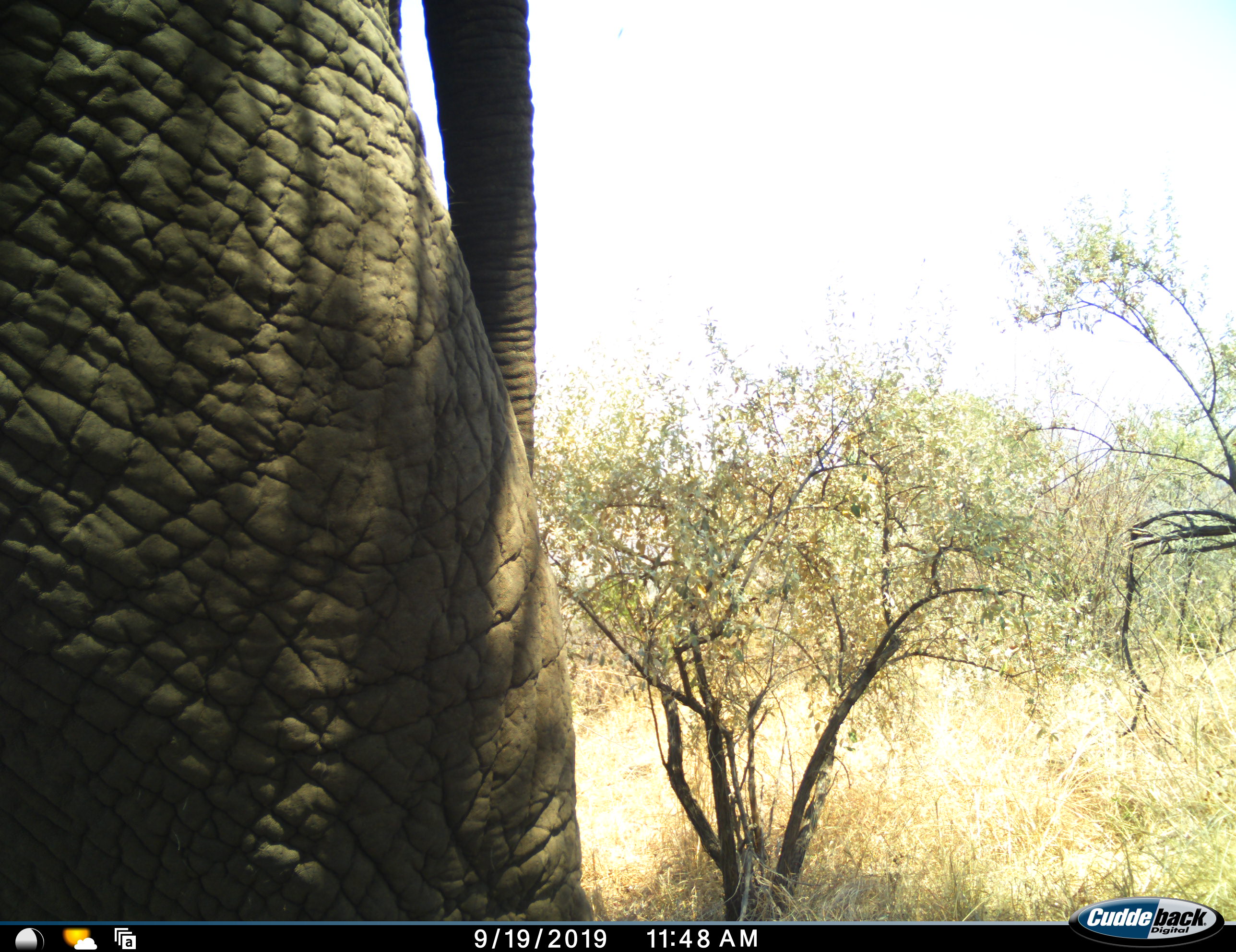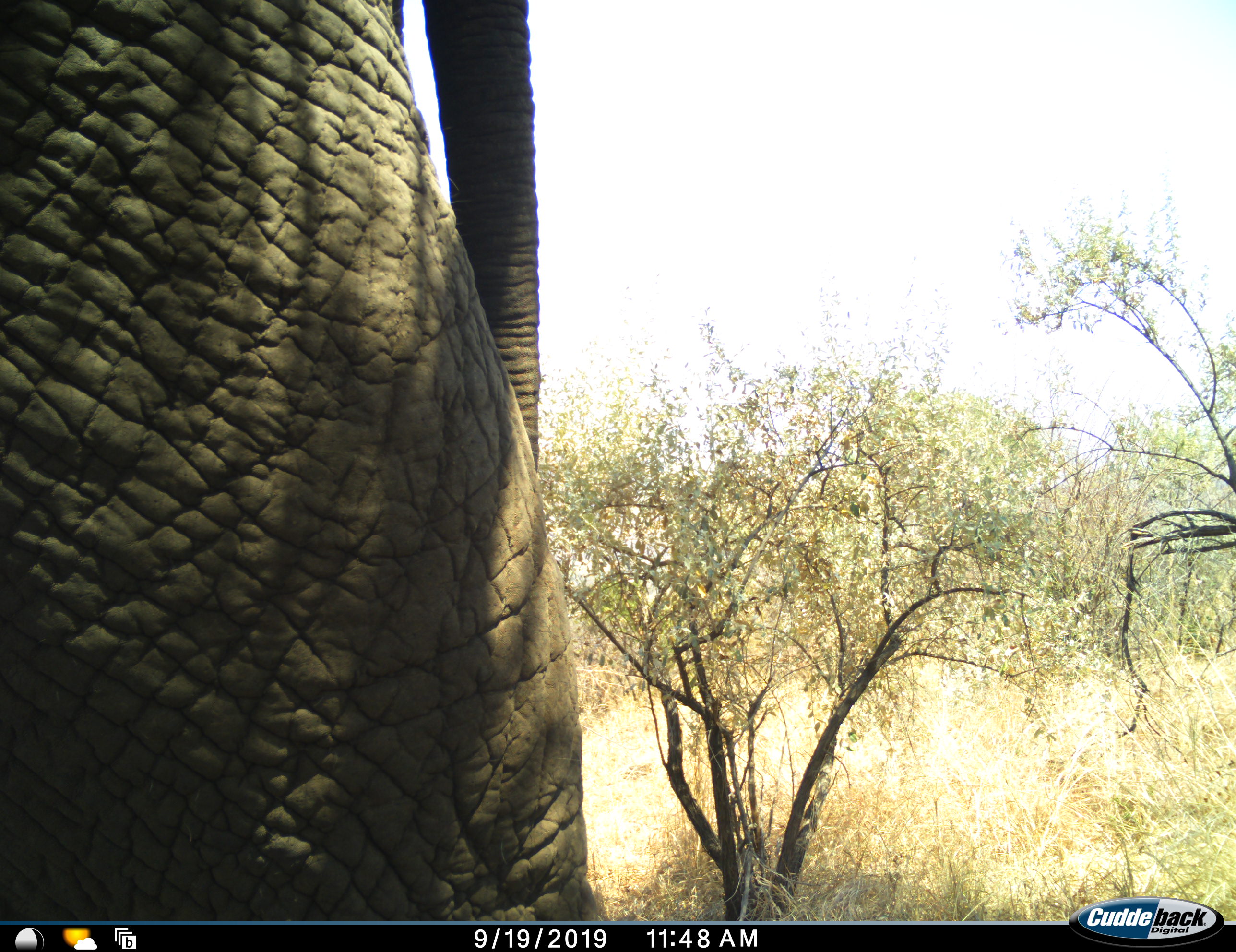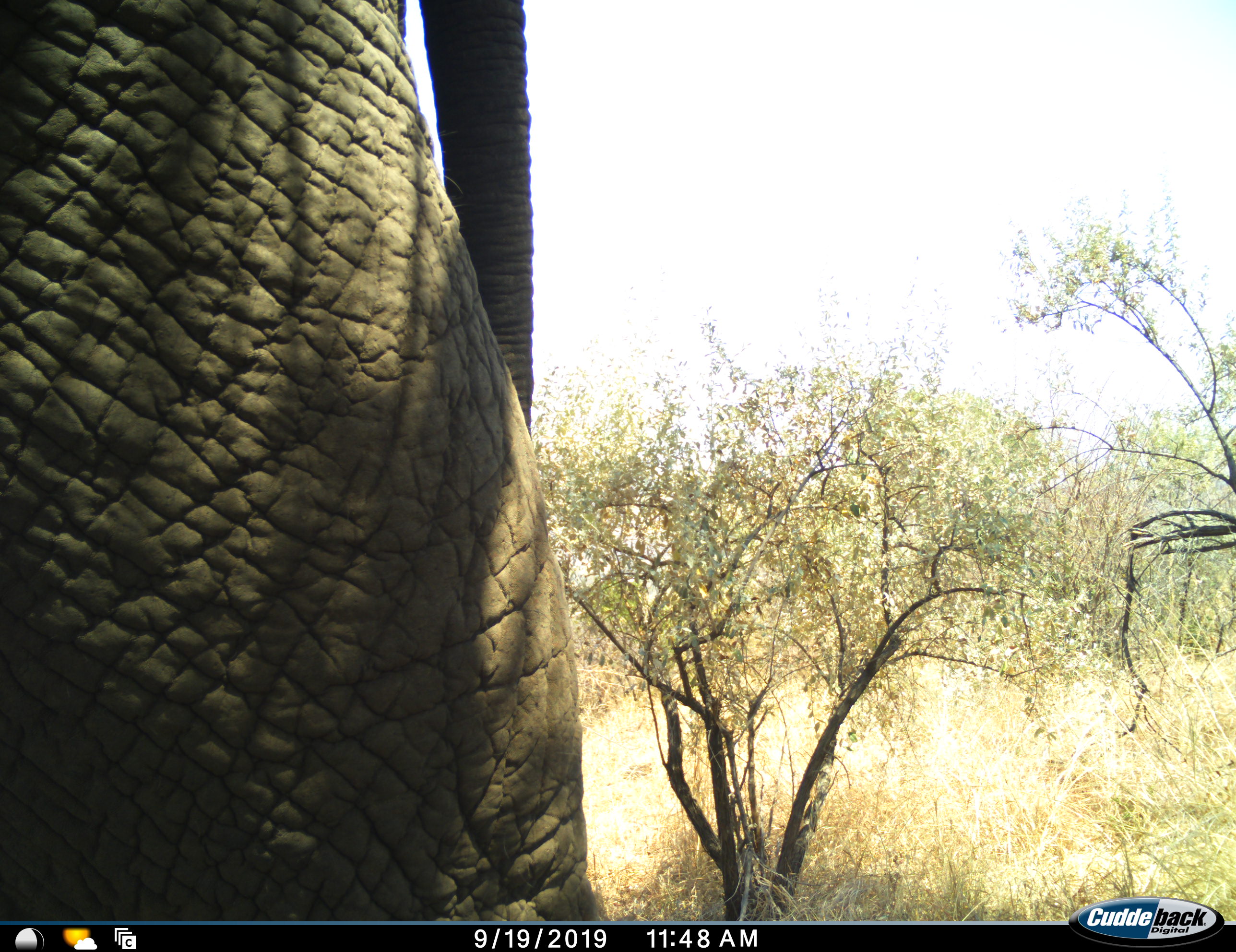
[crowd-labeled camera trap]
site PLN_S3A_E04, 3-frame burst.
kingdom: Animalia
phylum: Chordata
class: Mammalia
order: Proboscidea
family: Elephantidae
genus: Loxodonta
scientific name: Loxodonta africana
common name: african bush elephant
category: elephant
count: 1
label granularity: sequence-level